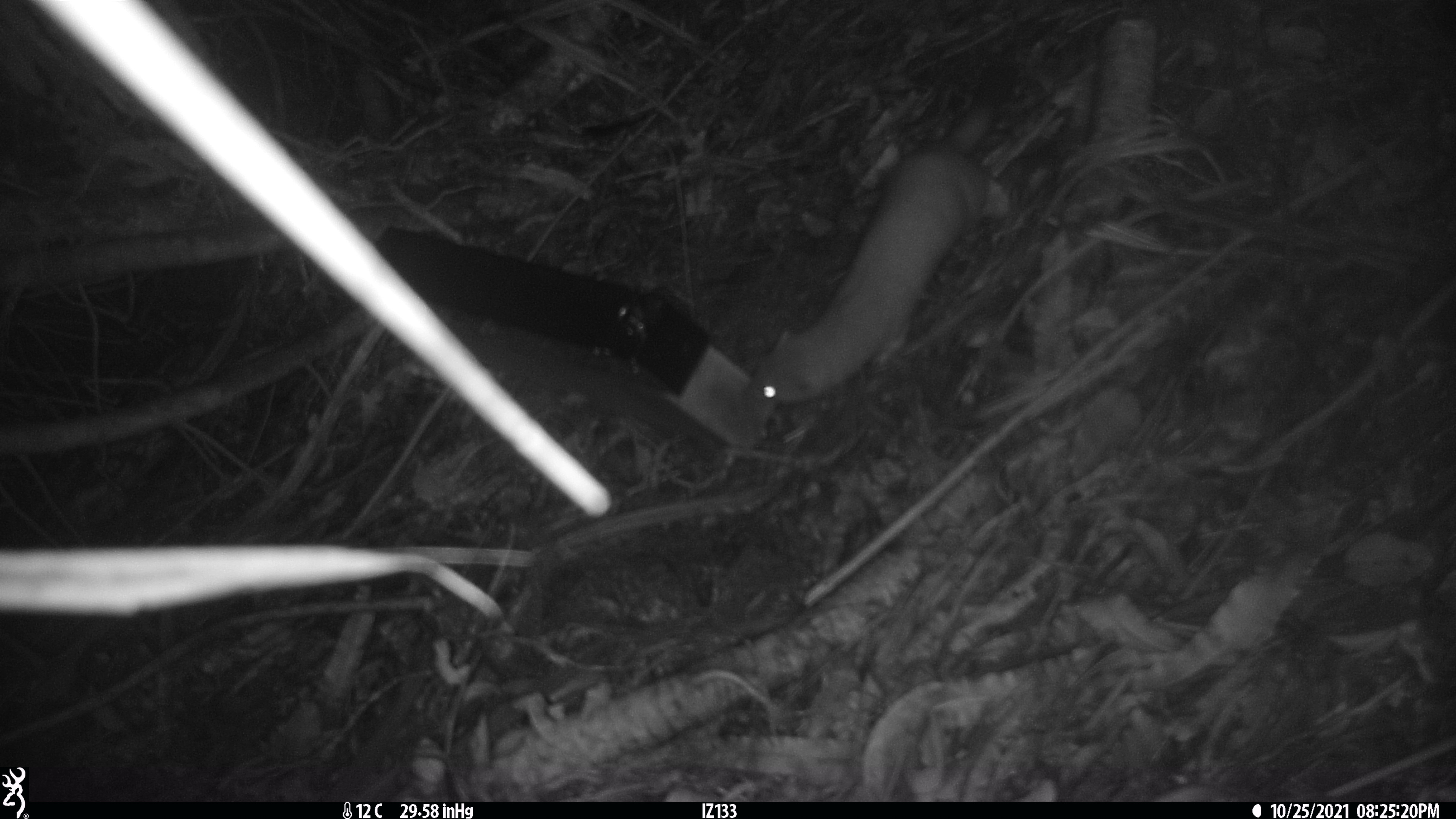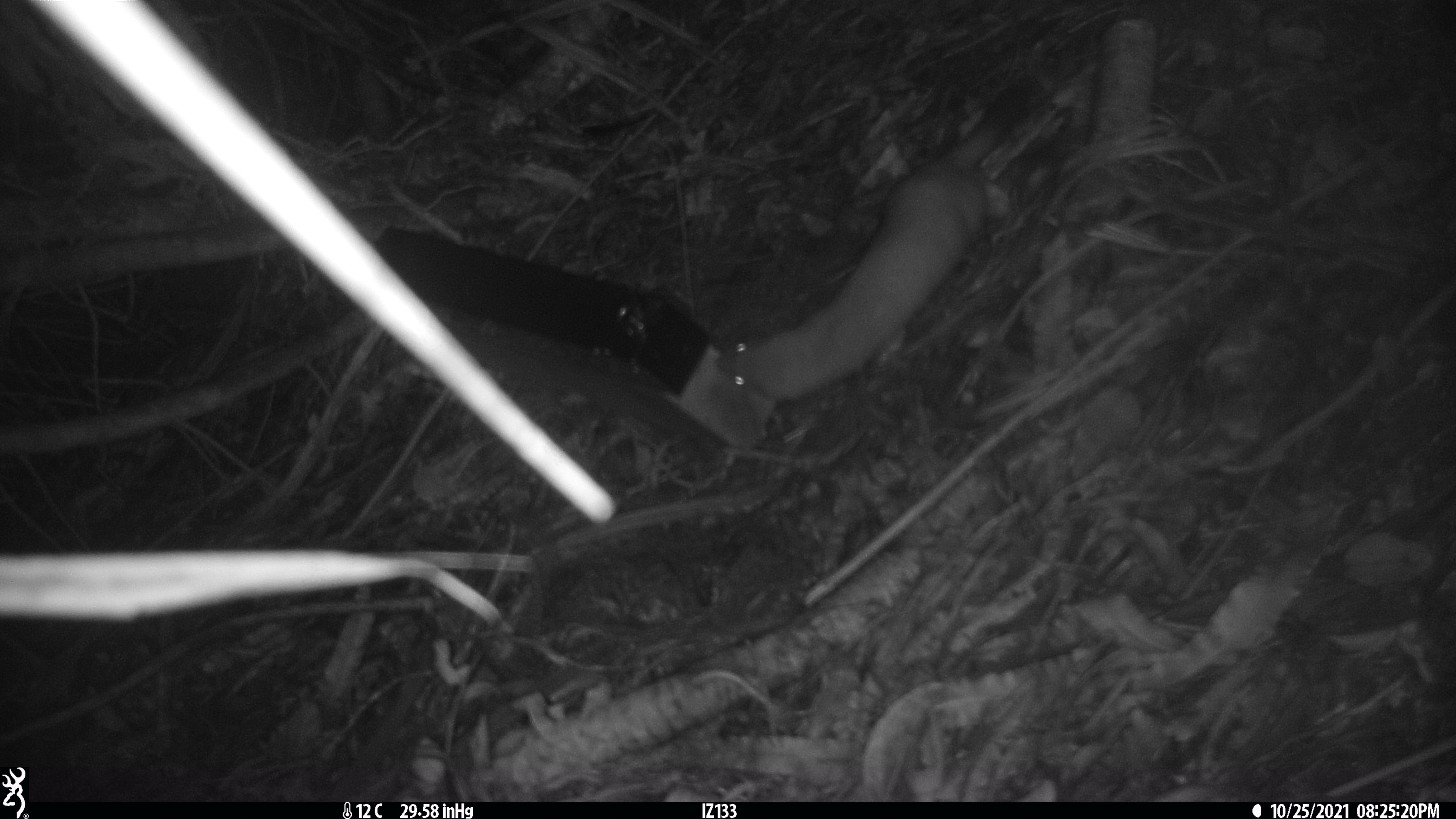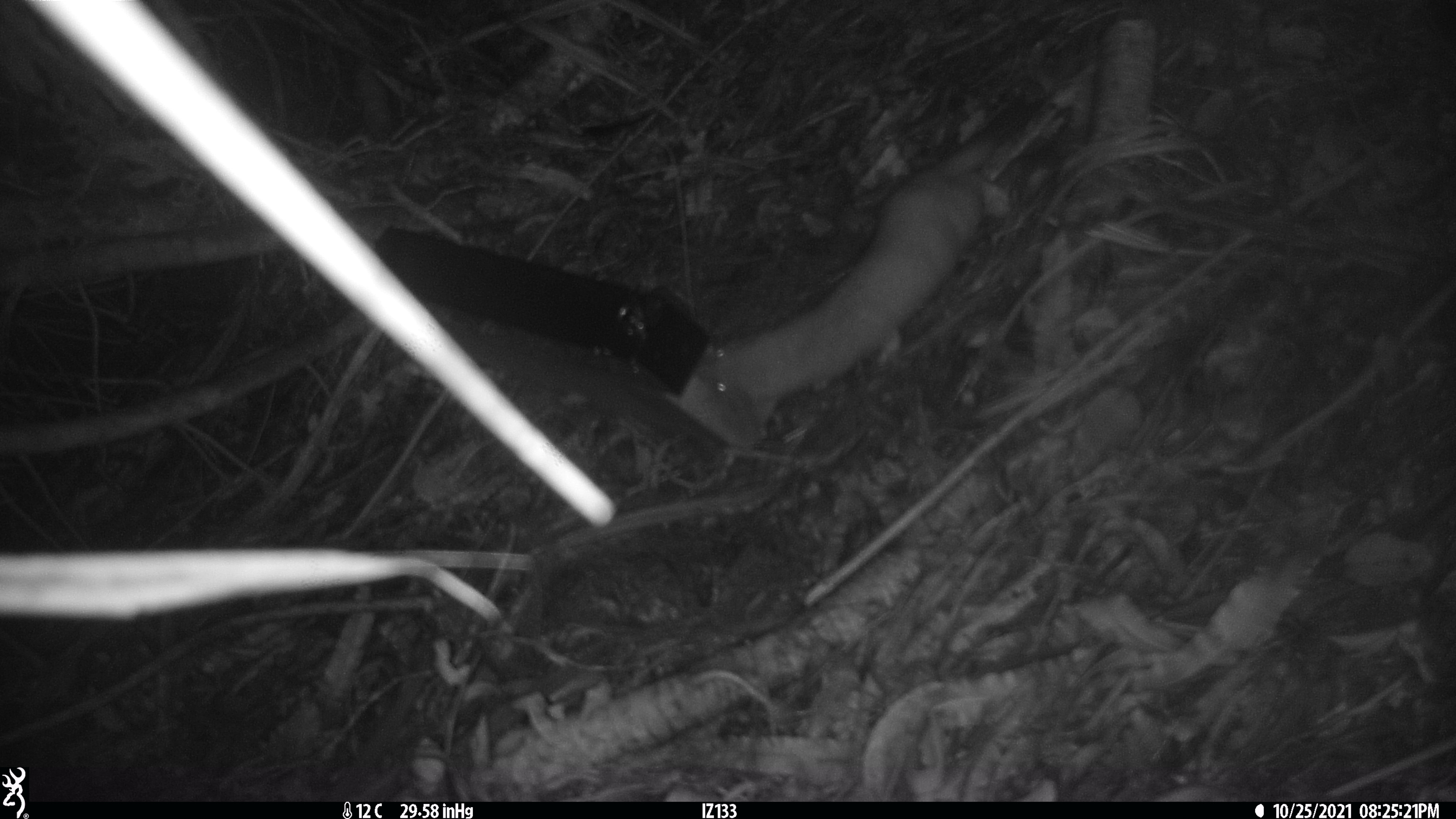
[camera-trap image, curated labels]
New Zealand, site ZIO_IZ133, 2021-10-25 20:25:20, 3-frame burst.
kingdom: Animalia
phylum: Chordata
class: Mammalia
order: Carnivora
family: Mustelidae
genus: Mustela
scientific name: Mustela erminea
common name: stoat